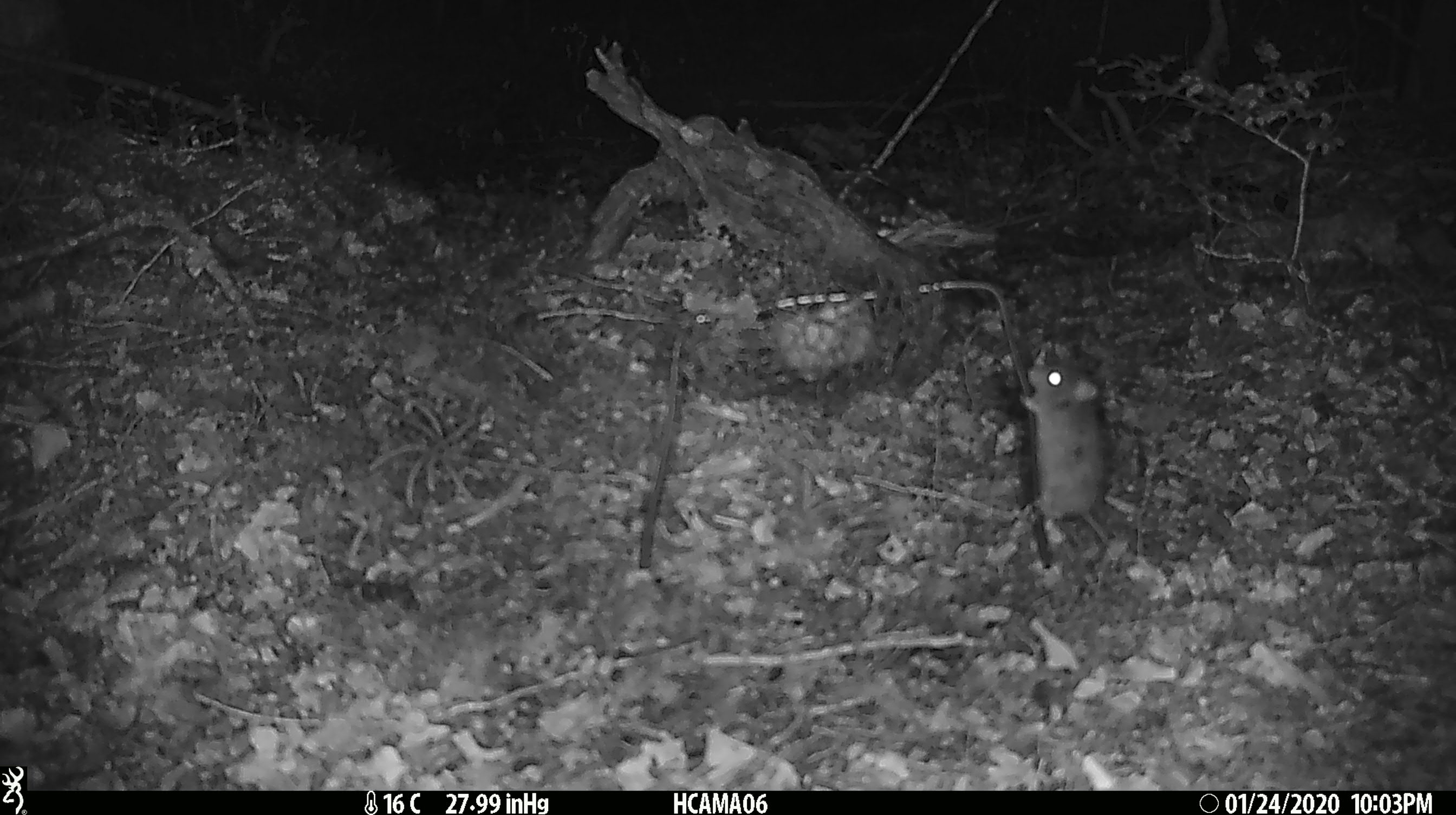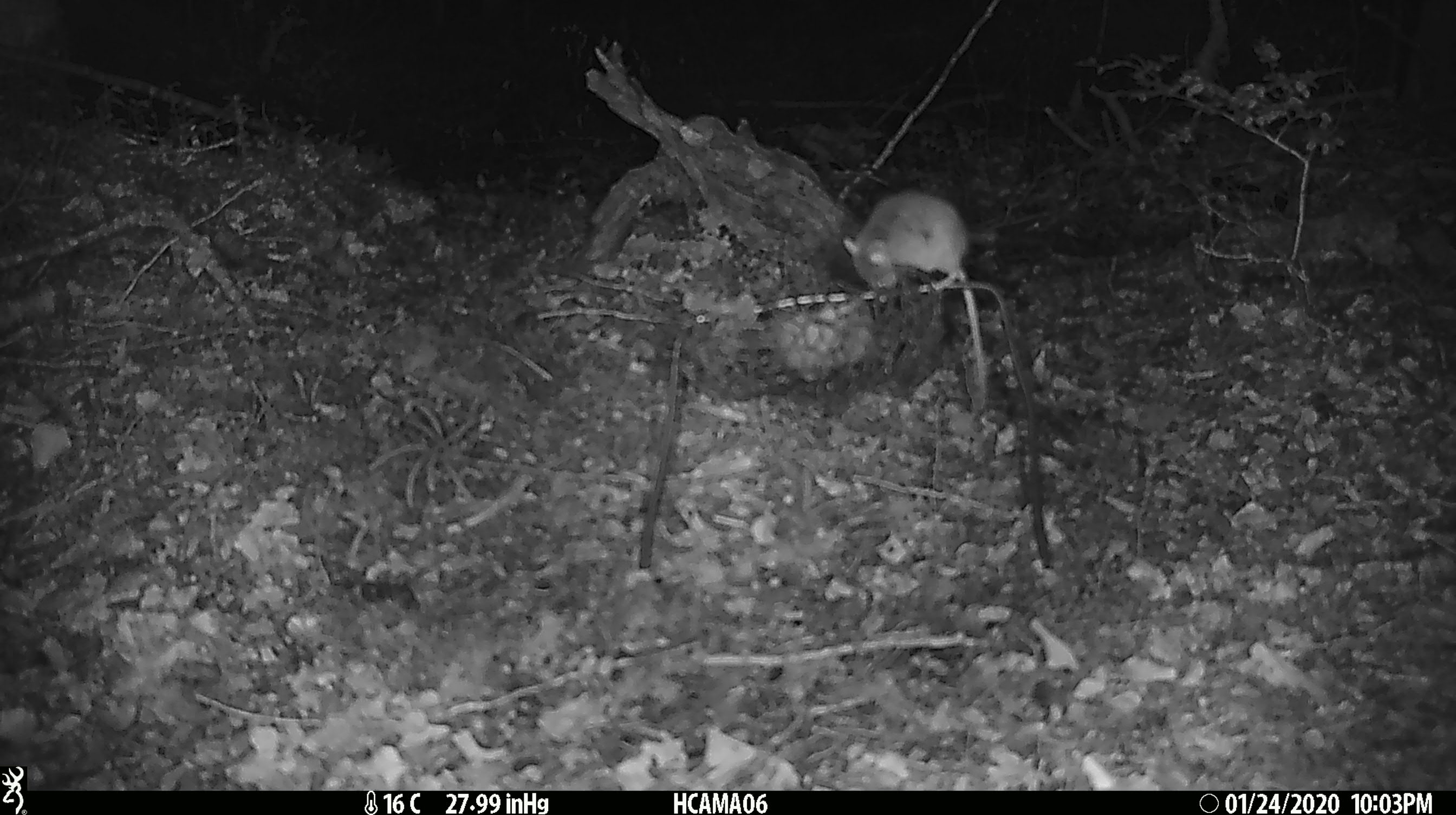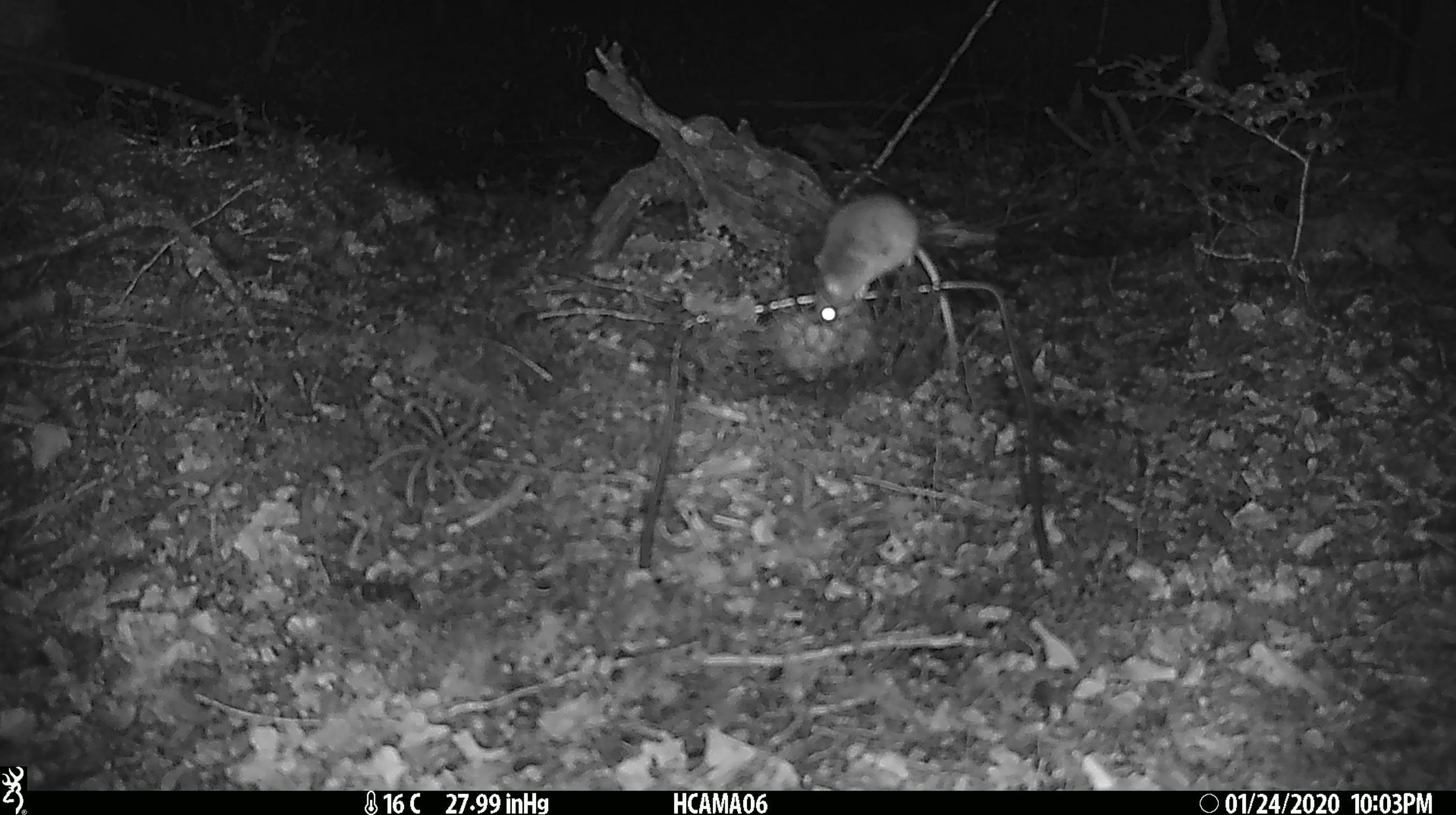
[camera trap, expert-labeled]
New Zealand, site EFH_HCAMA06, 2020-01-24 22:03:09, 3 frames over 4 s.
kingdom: Animalia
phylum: Chordata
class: Mammalia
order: Rodentia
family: Muridae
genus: Mus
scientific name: Mus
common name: mouse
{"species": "mouse (Mus)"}